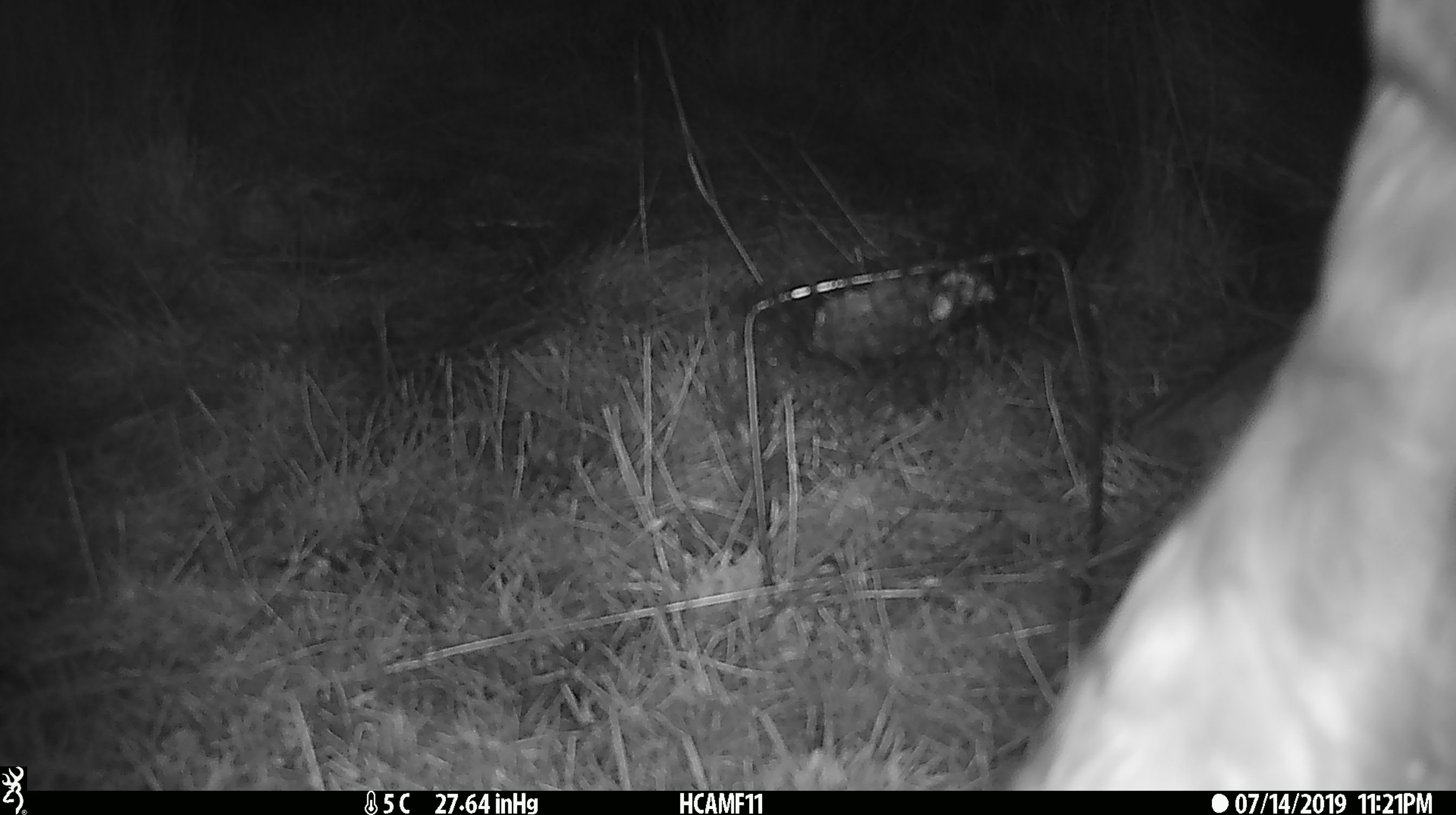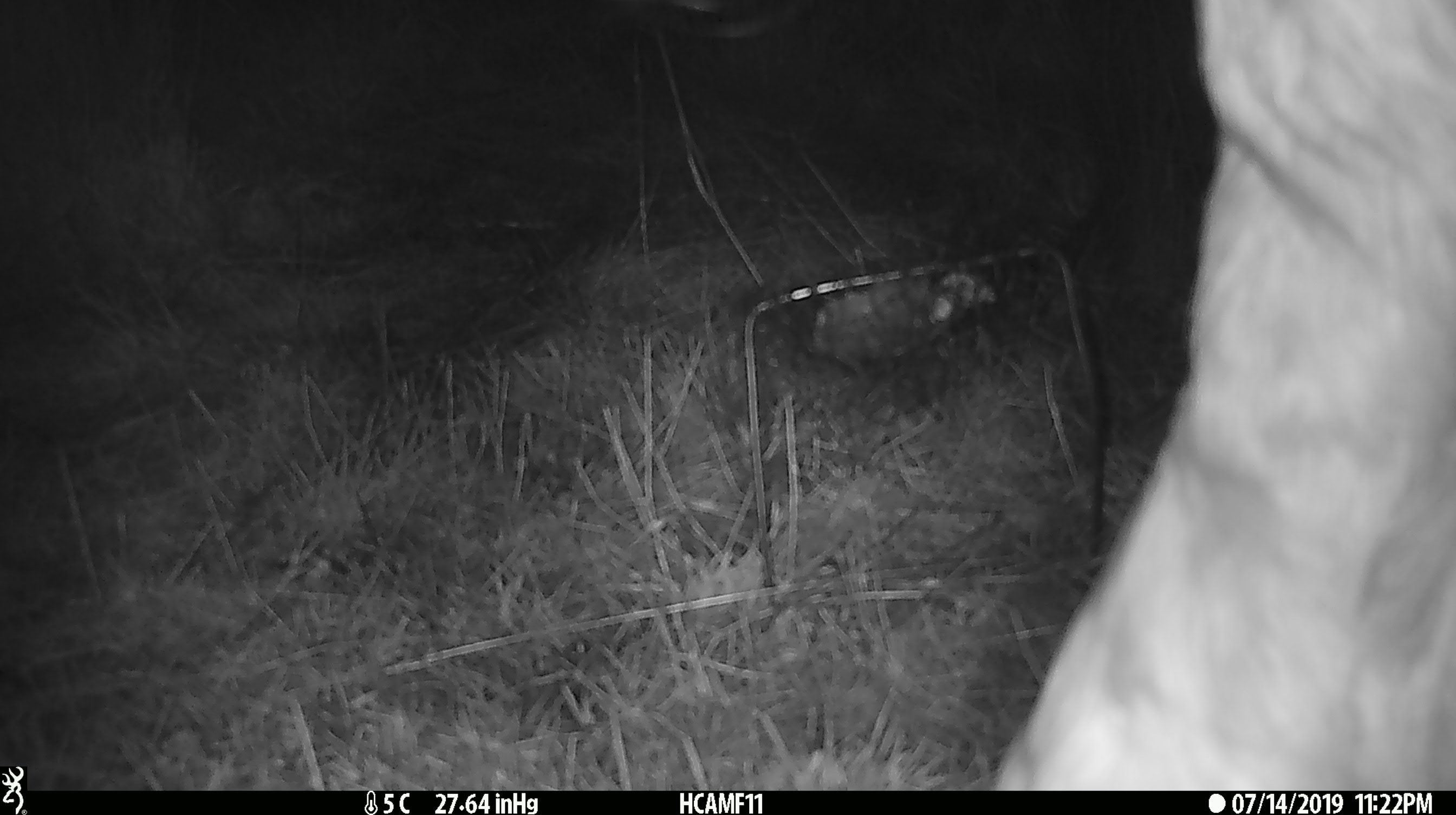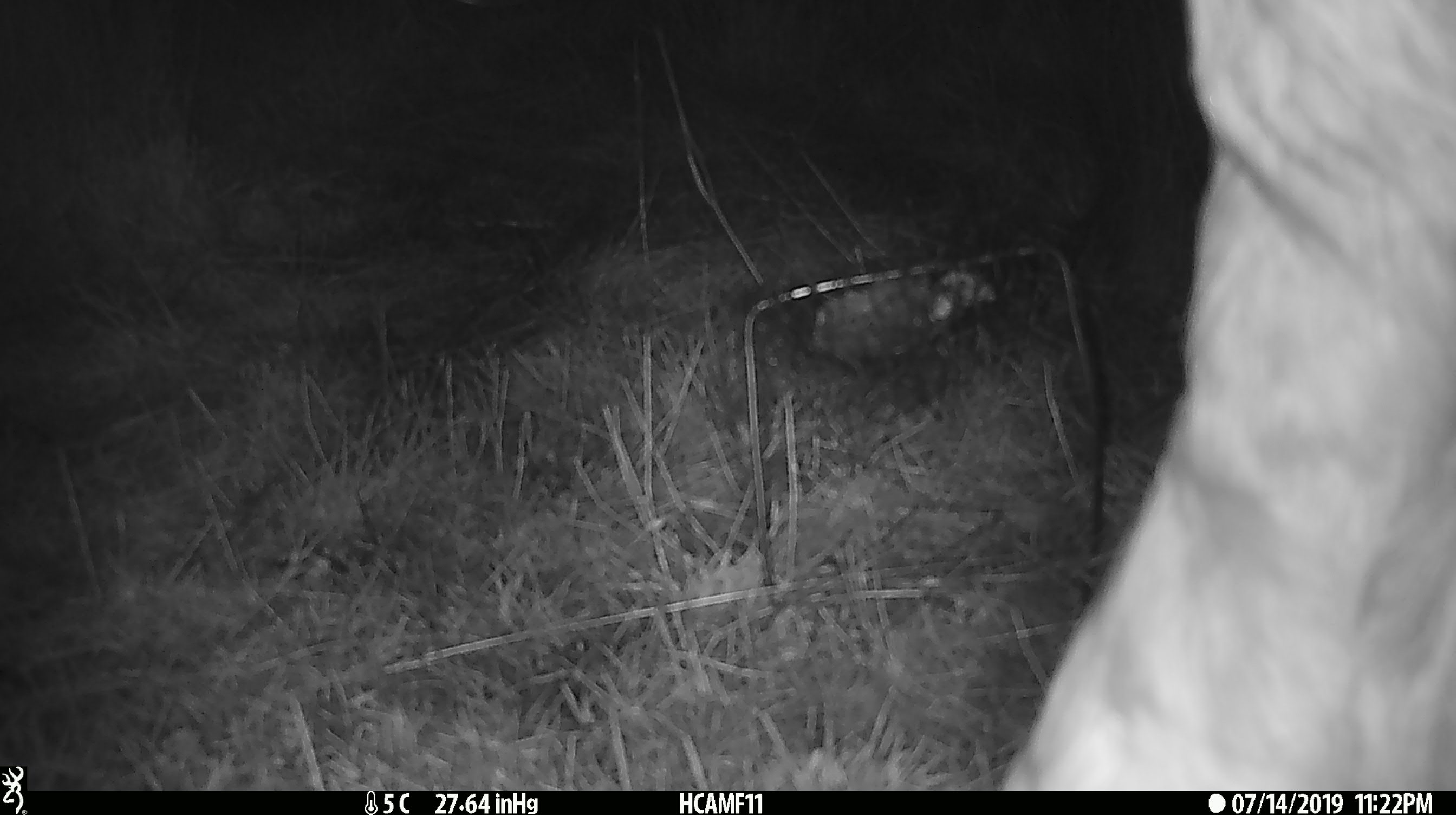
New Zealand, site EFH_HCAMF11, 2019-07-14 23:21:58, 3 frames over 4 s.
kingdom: Animalia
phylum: Chordata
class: Mammalia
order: Artiodactyla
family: Bovidae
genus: Bos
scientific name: Bos taurus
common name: domestic cow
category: cow